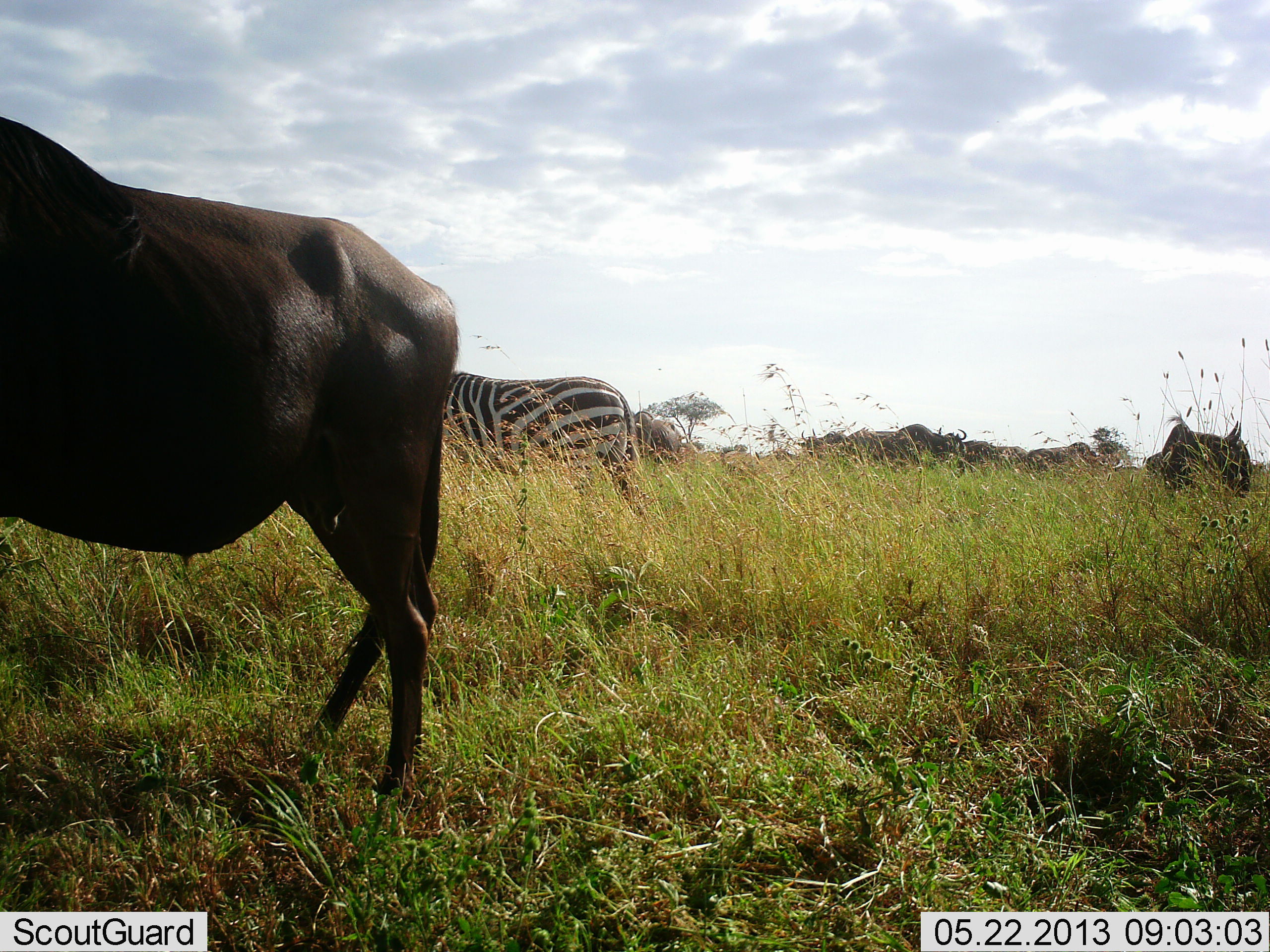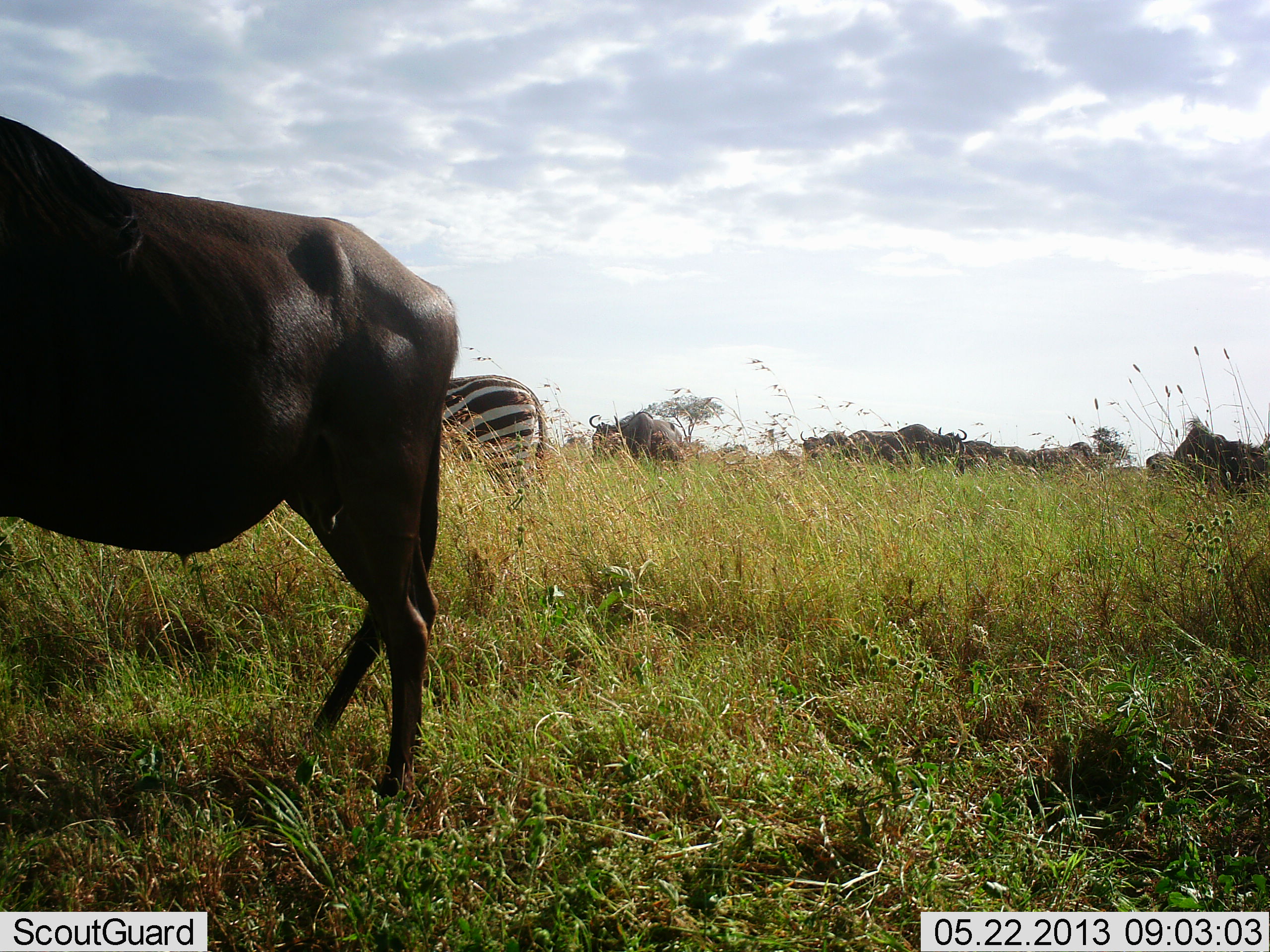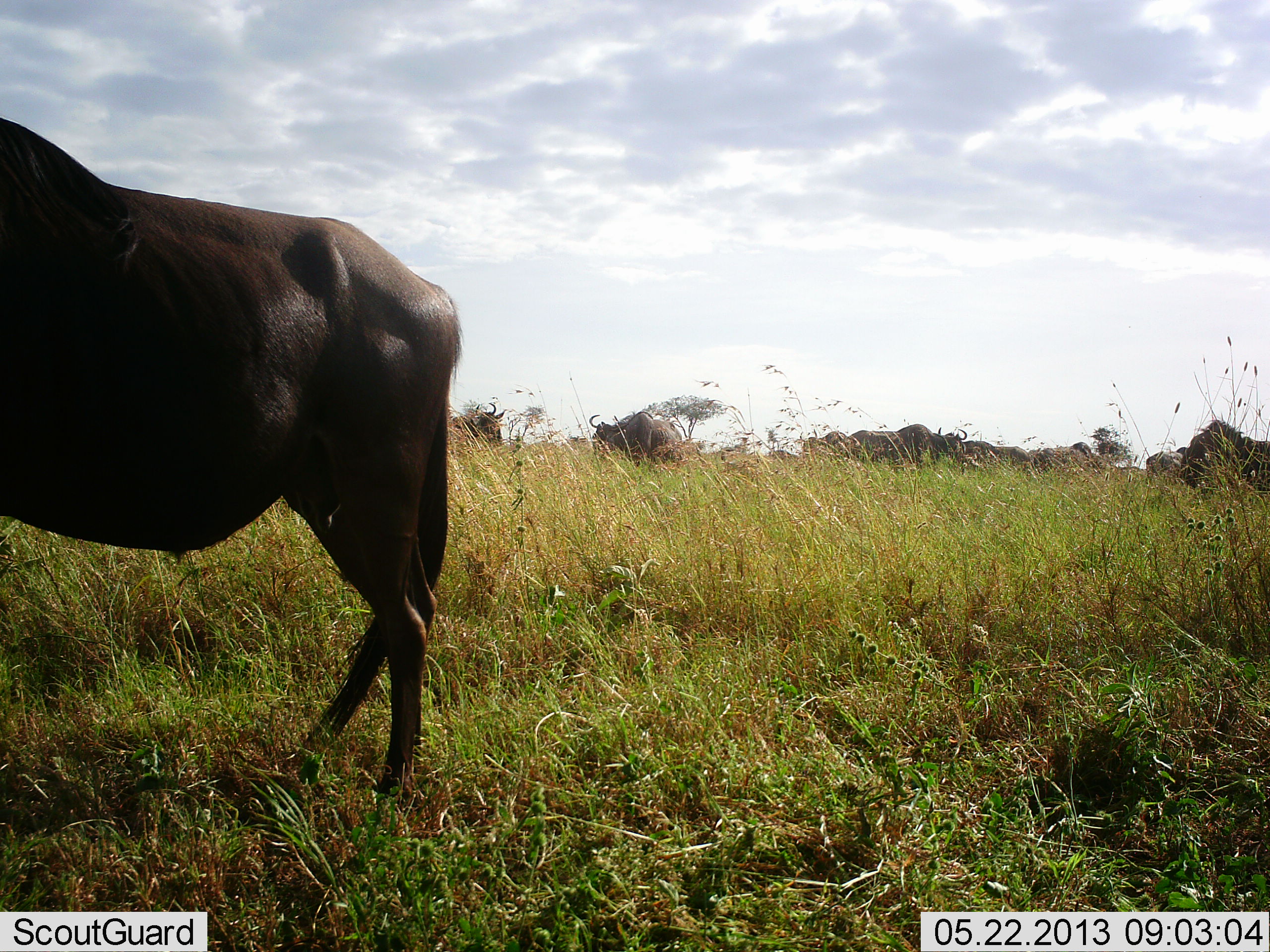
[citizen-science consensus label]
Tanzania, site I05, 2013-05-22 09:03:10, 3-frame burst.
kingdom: Animalia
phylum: Chordata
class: Mammalia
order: Artiodactyla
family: Bovidae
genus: Connochaetes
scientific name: Connochaetes taurinus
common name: blue wildebeest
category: wildebeest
Wildebeest (blue wildebeest) (Connochaetes taurinus), count 9. Behavior (volunteer vote fractions): standing 61%, resting 9%, moving 43%, interacting 0%. Young present (vote fraction): 0%. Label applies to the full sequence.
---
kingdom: Animalia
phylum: Chordata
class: Mammalia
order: Perissodactyla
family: Equidae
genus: Equus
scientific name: Equus quagga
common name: plains zebra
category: zebra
Zebra (plains zebra) (Equus quagga), count 1. Behavior (volunteer vote fractions): standing 21%, resting 0%, moving 79%, interacting 0%. Young present (vote fraction): 0%. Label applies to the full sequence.